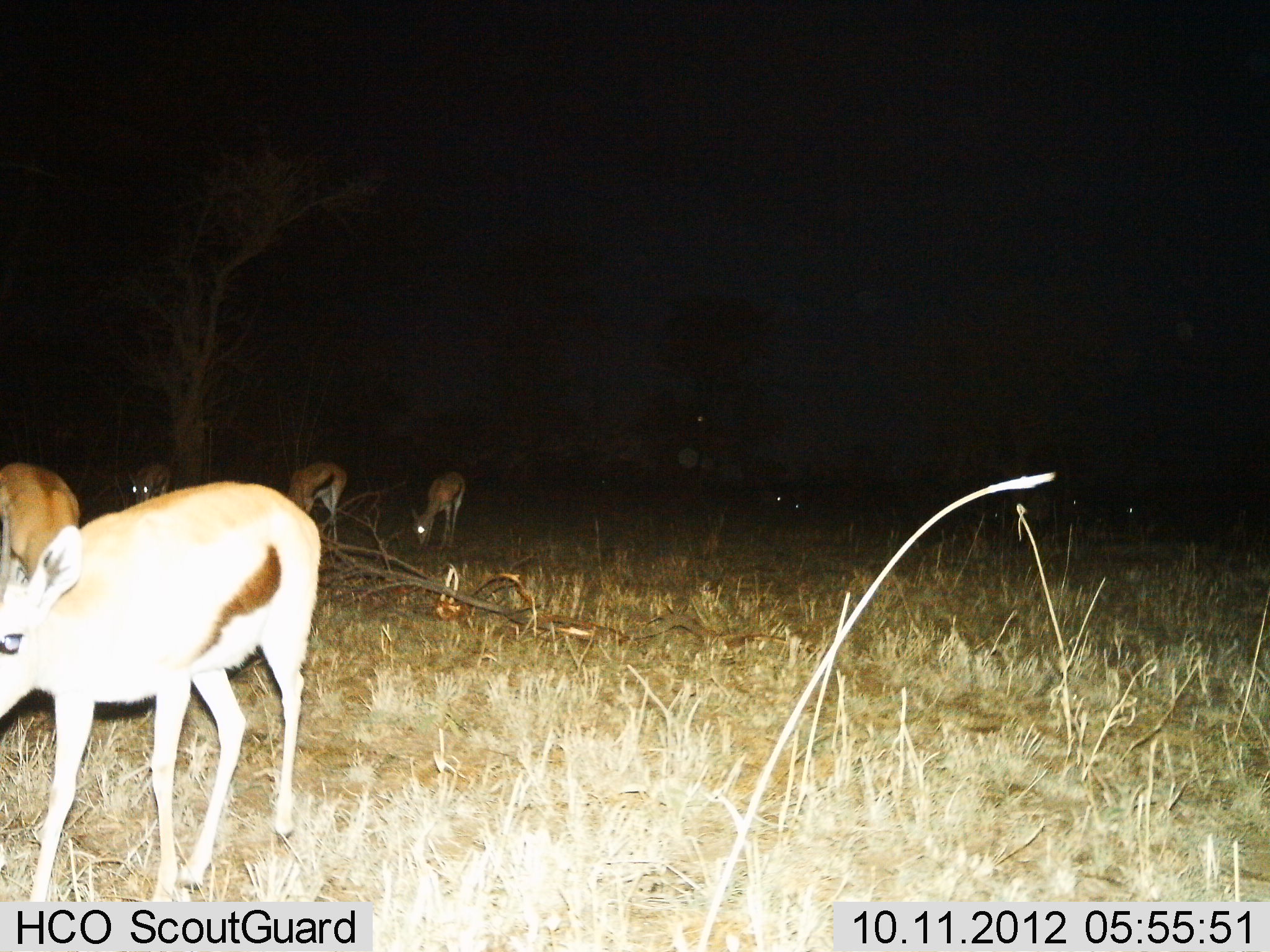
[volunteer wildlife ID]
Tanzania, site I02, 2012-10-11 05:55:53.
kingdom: Animalia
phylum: Chordata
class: Mammalia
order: Artiodactyla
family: Bovidae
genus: Eudorcas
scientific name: Eudorcas thomsonii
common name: thomson's gazelle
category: gazellethomsons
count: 5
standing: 40%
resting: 0%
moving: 10%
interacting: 0%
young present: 0%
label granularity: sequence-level